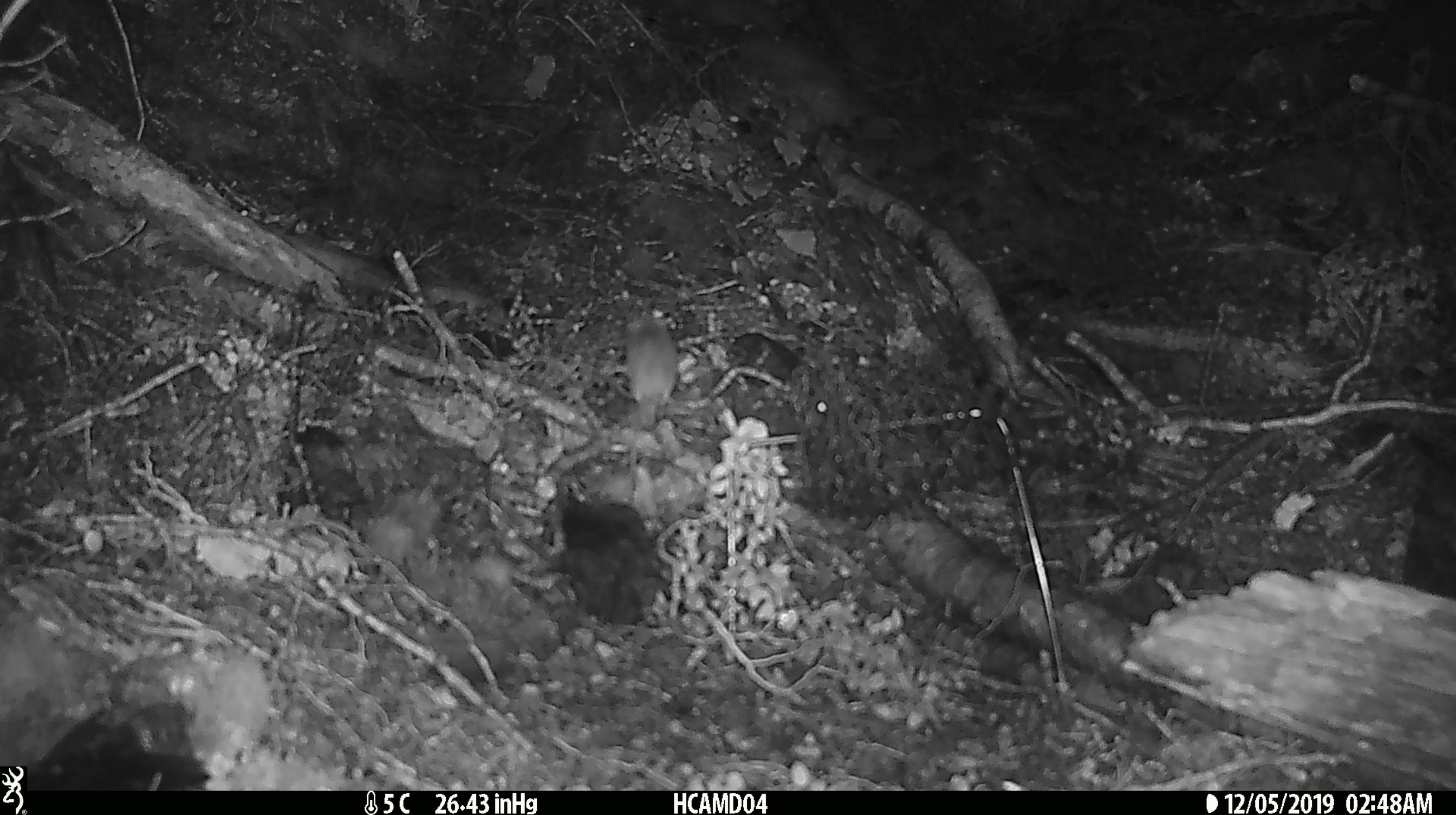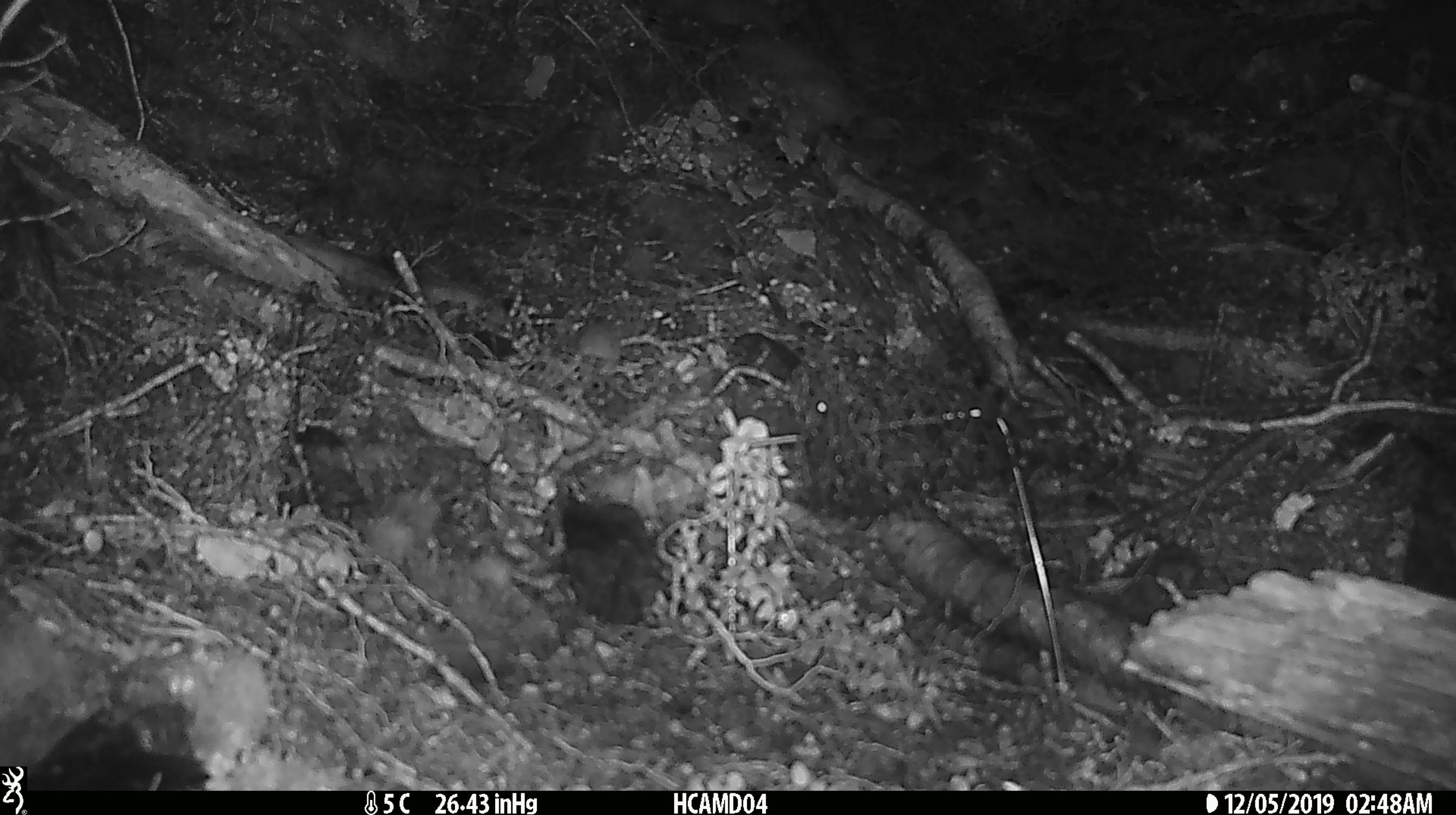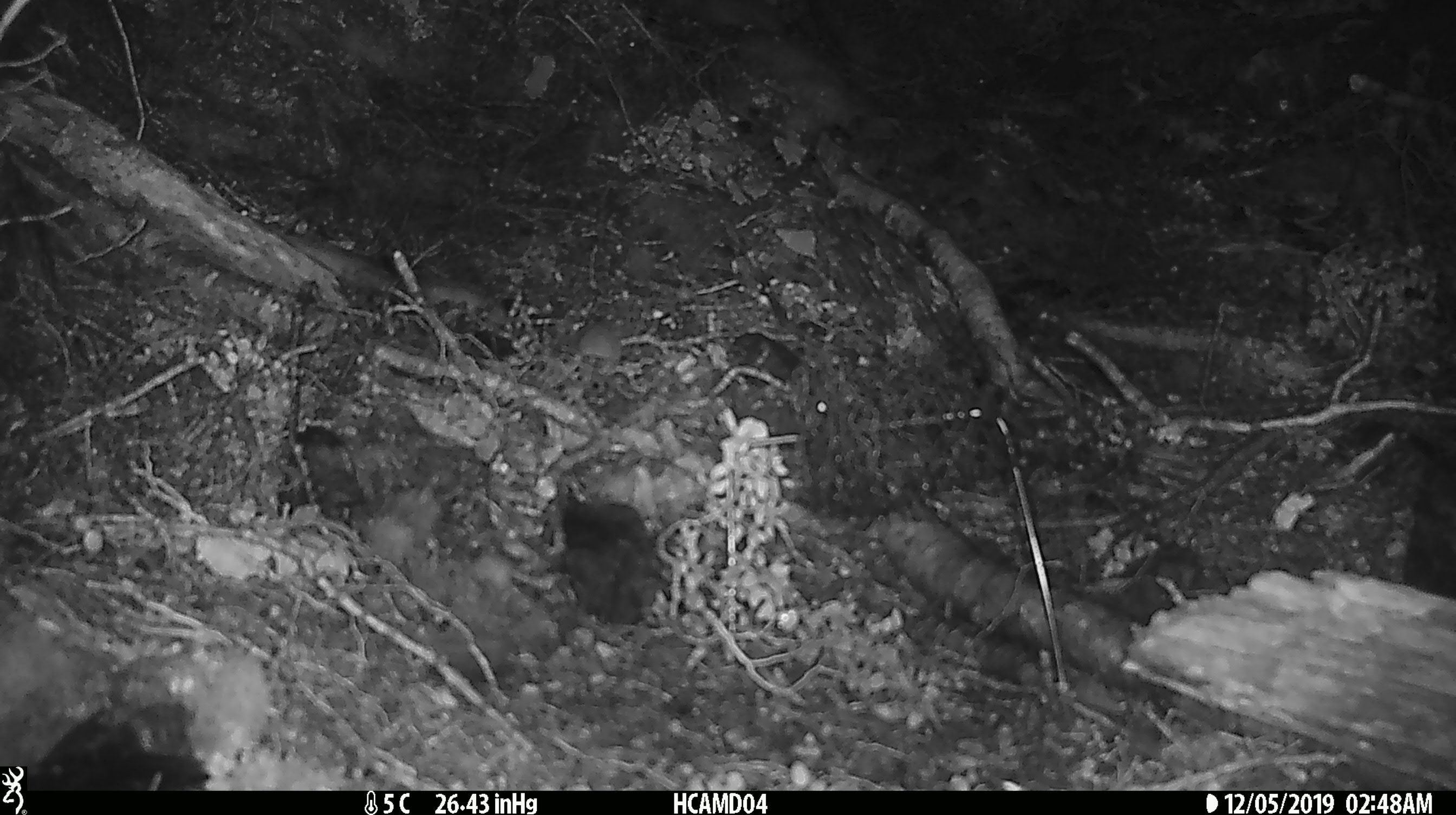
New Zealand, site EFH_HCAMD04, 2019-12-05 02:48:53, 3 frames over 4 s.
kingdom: Animalia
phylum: Chordata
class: Mammalia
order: Rodentia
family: Muridae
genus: Mus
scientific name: Mus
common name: mouse